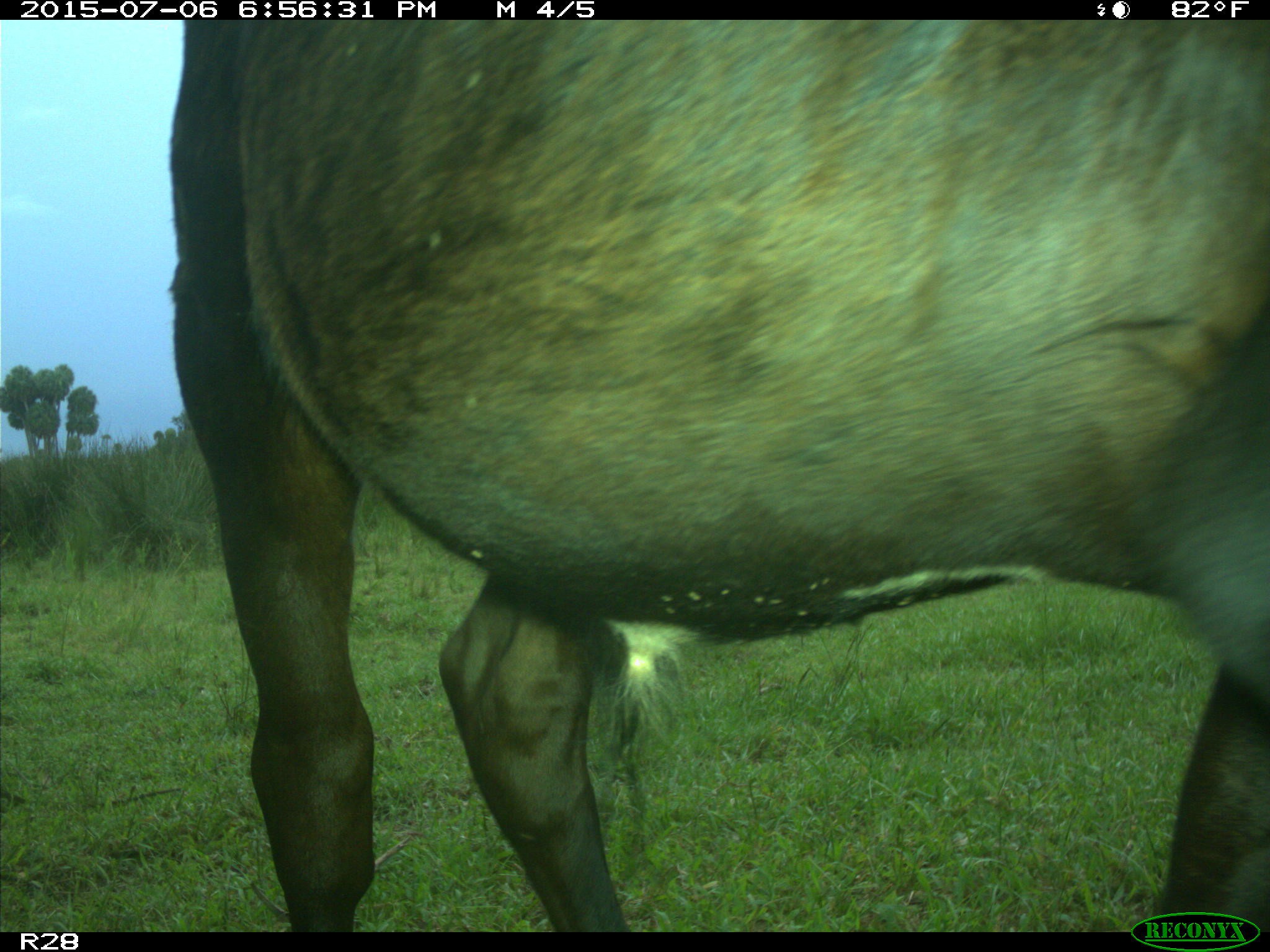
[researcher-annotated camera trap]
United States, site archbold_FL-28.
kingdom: Animalia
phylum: Chordata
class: Mammalia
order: Artiodactyla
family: Bovidae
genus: Bos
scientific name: Bos taurus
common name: domestic cow